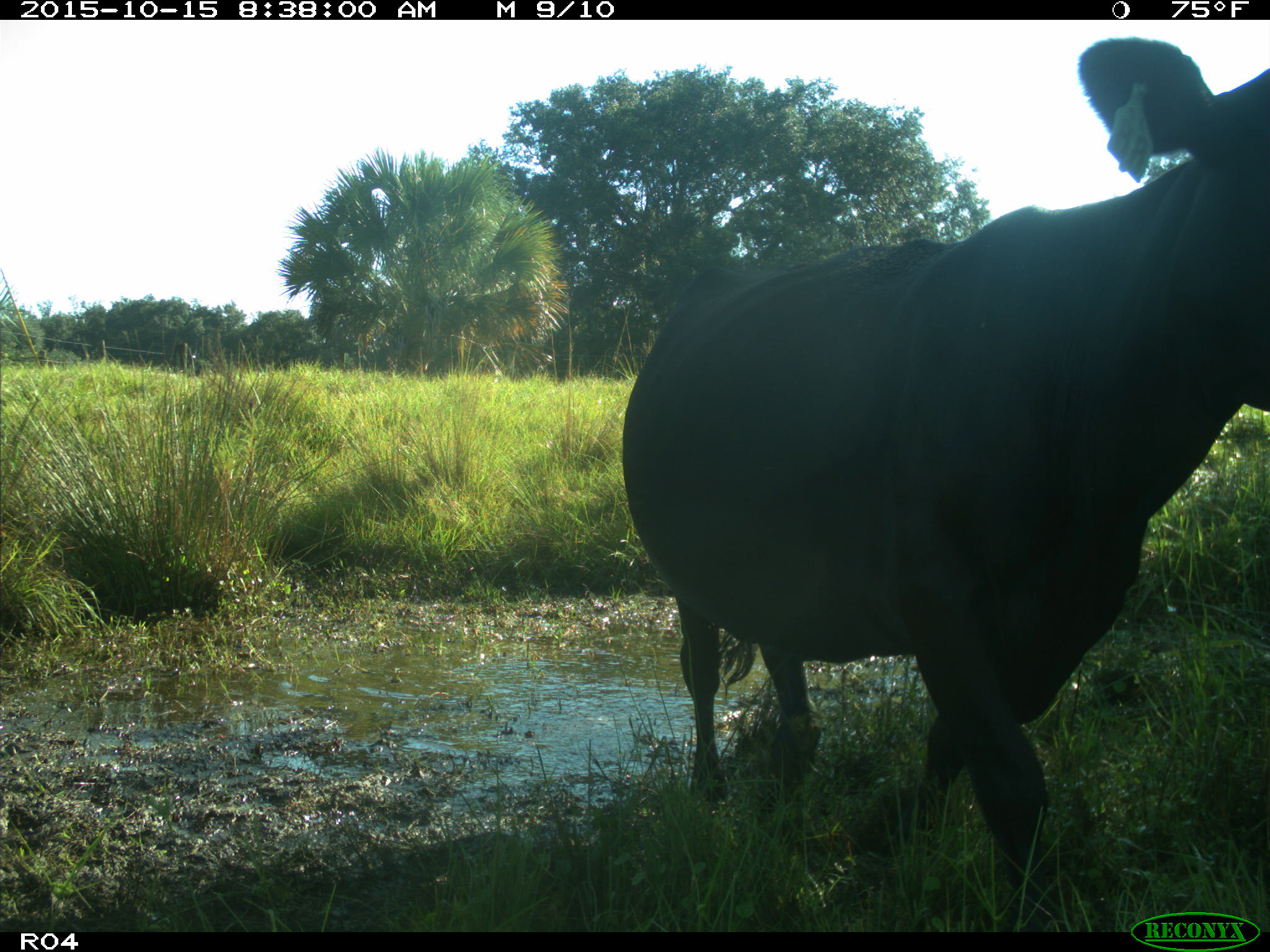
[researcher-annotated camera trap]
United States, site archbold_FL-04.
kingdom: Animalia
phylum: Chordata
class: Mammalia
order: Artiodactyla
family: Bovidae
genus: Bos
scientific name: Bos taurus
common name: domestic cow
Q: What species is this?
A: Bos taurus (domestic cow).